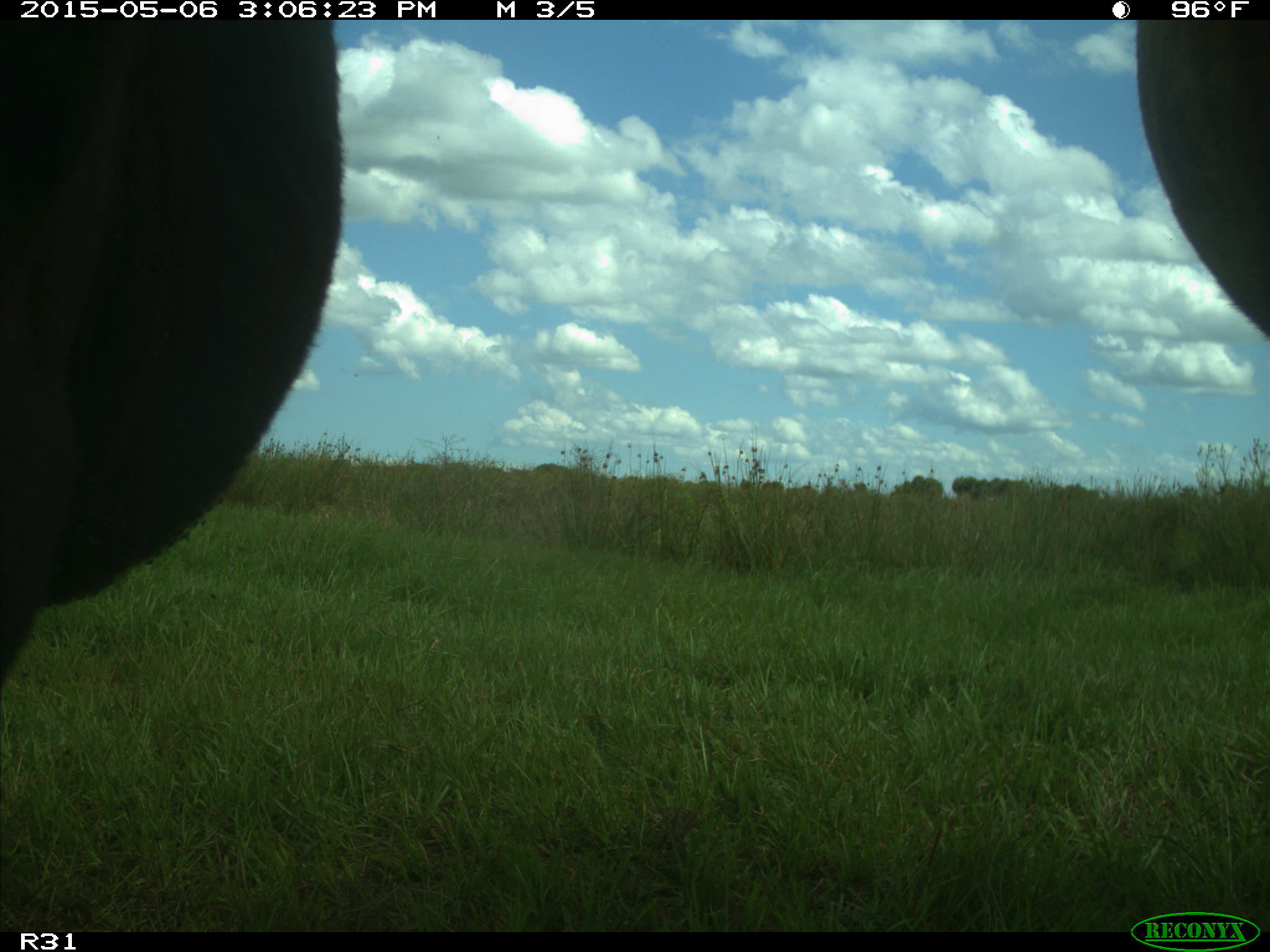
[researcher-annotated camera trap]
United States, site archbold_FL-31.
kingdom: Animalia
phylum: Chordata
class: Mammalia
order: Artiodactyla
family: Bovidae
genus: Bos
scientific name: Bos taurus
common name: domestic cow